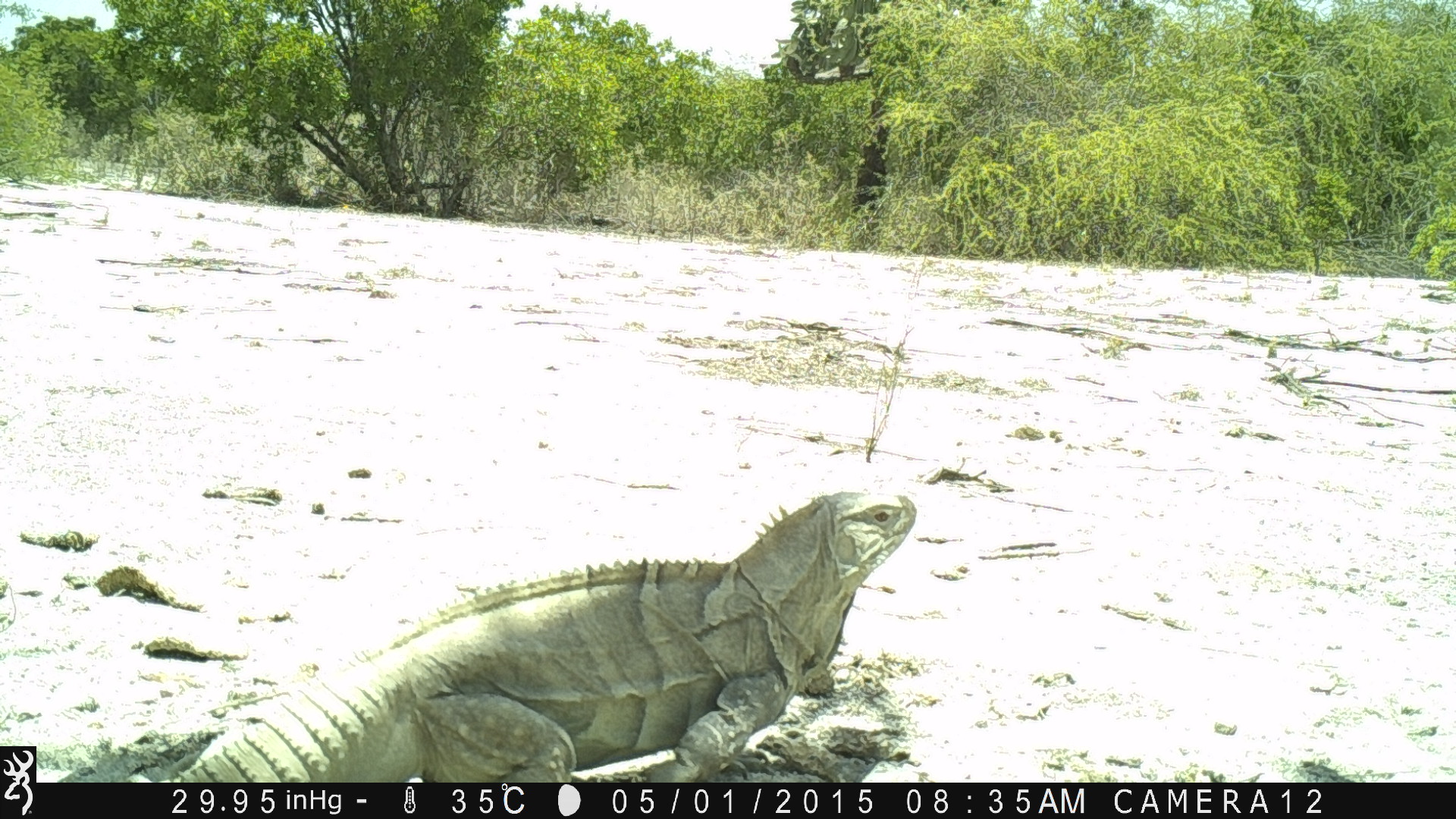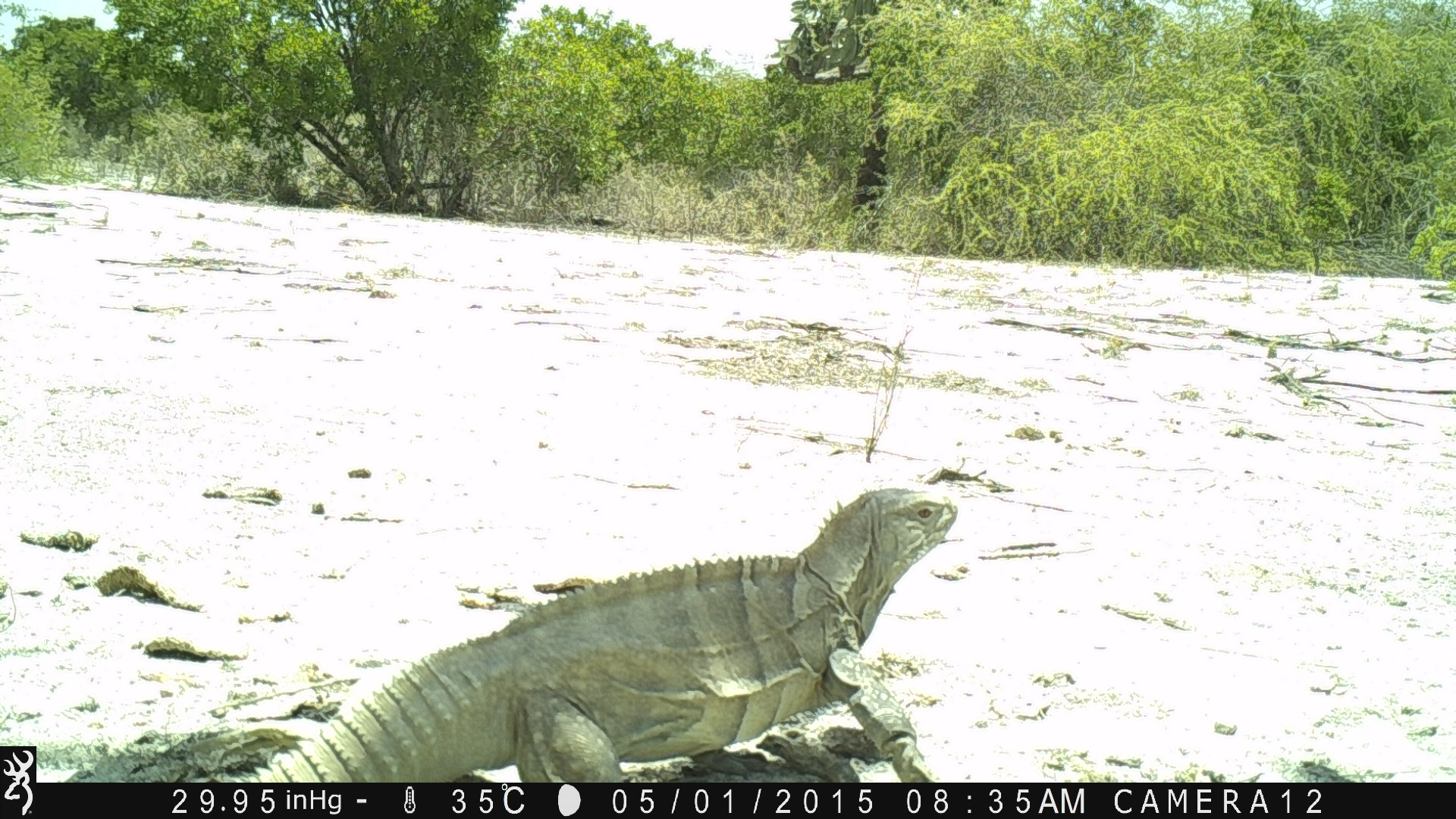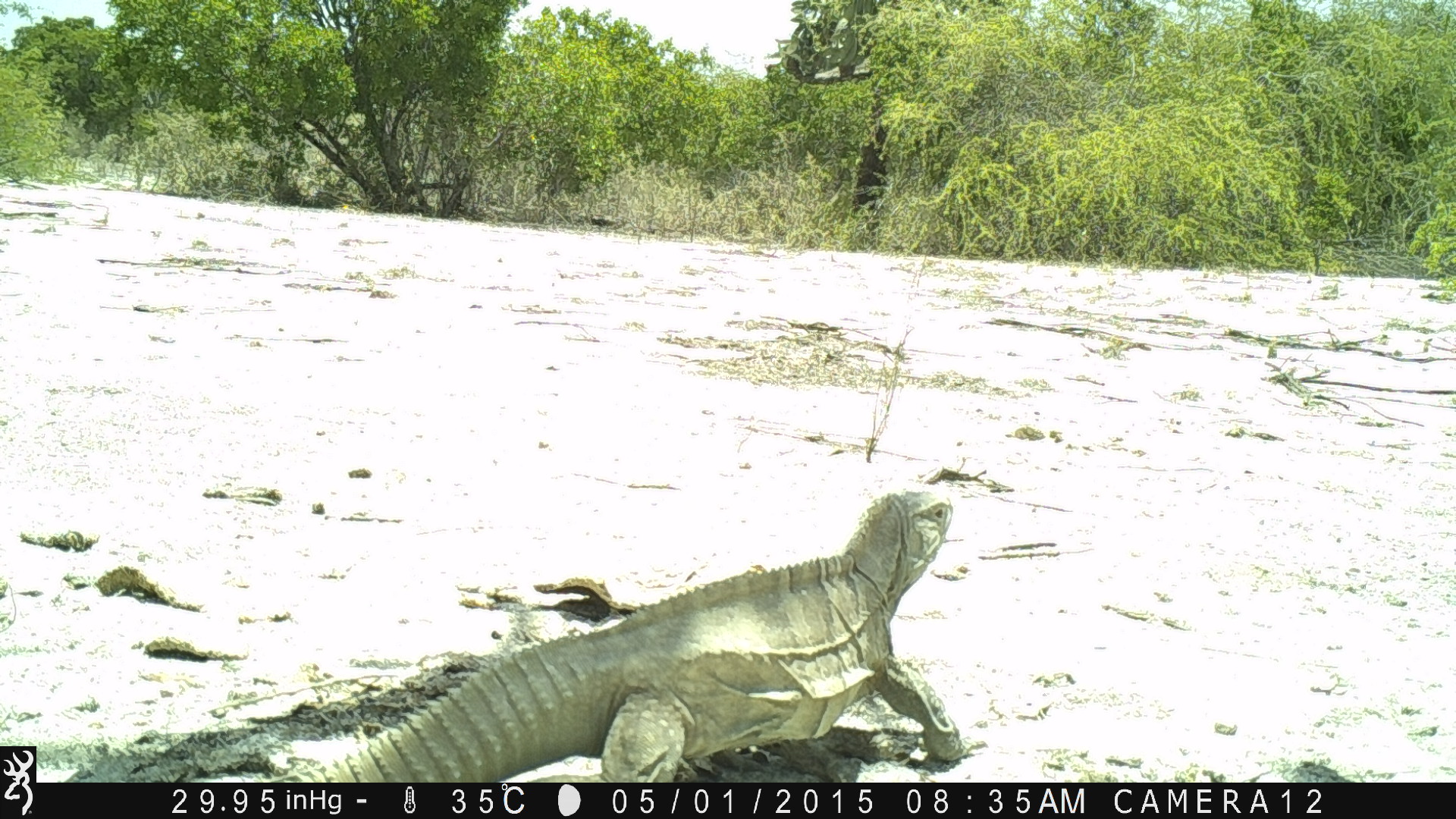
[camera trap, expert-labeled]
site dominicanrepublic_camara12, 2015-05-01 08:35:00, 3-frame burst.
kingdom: Animalia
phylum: Chordata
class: Reptilia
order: Squamata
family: Iguanidae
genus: Iguana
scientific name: Iguana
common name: typical iguanas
Iguana (typical iguanas).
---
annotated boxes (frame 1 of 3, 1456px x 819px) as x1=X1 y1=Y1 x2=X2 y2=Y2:
iguana: x1=63 y1=484 x2=927 y2=782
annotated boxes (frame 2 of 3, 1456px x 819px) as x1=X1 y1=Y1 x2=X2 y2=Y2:
iguana: x1=211 y1=482 x2=977 y2=785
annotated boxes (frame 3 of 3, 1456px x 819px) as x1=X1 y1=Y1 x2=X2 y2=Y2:
iguana: x1=193 y1=488 x2=980 y2=783